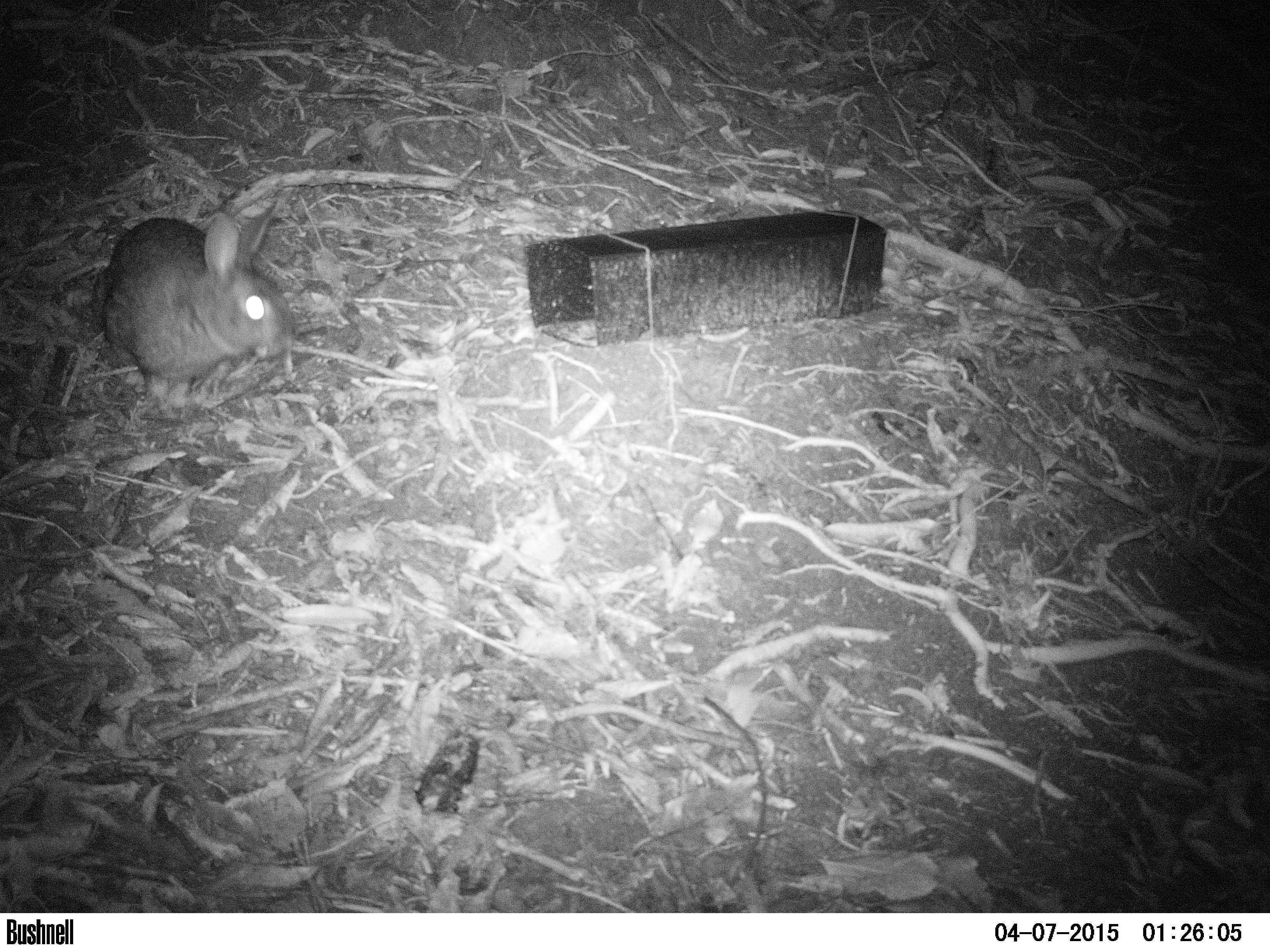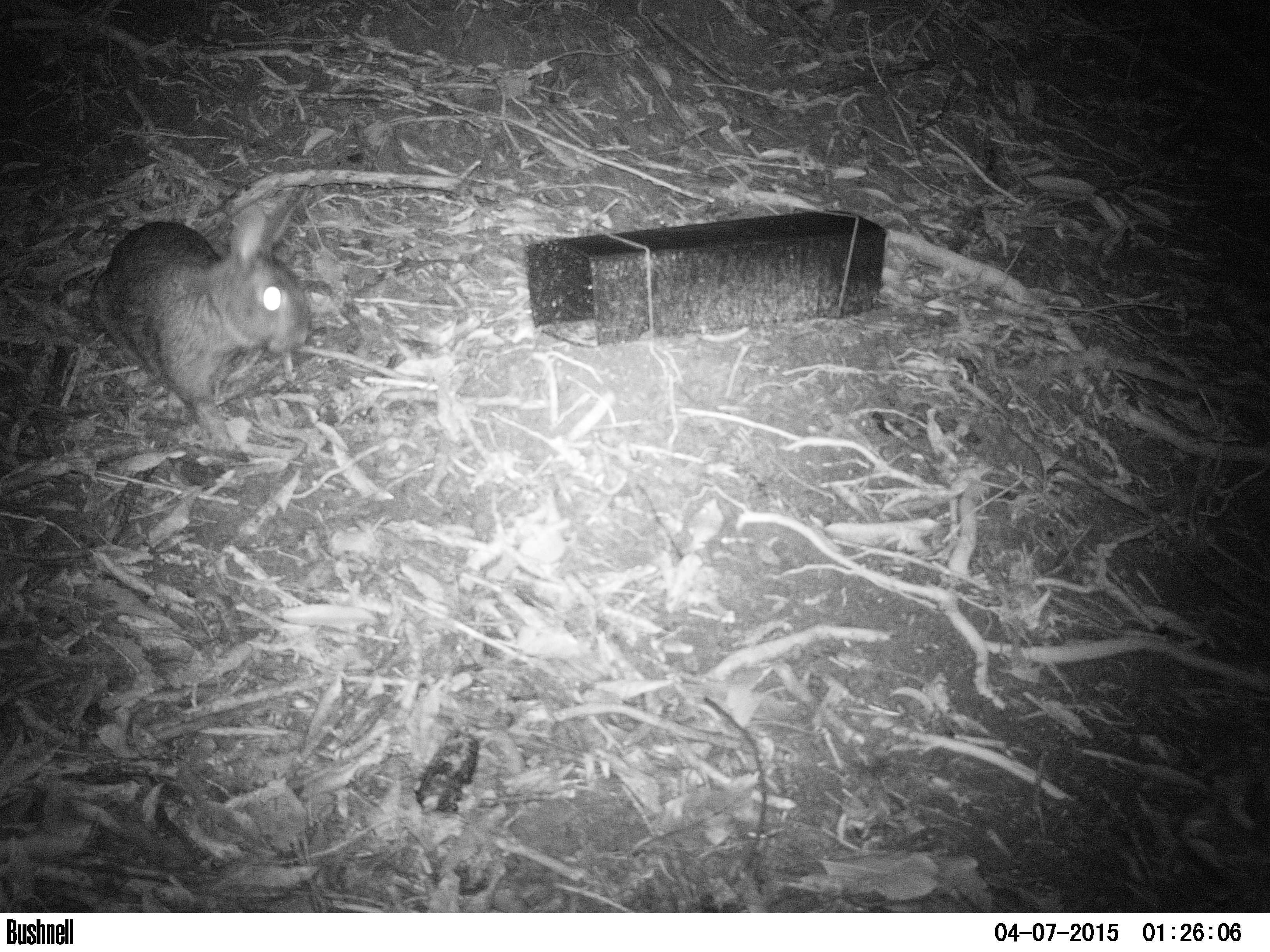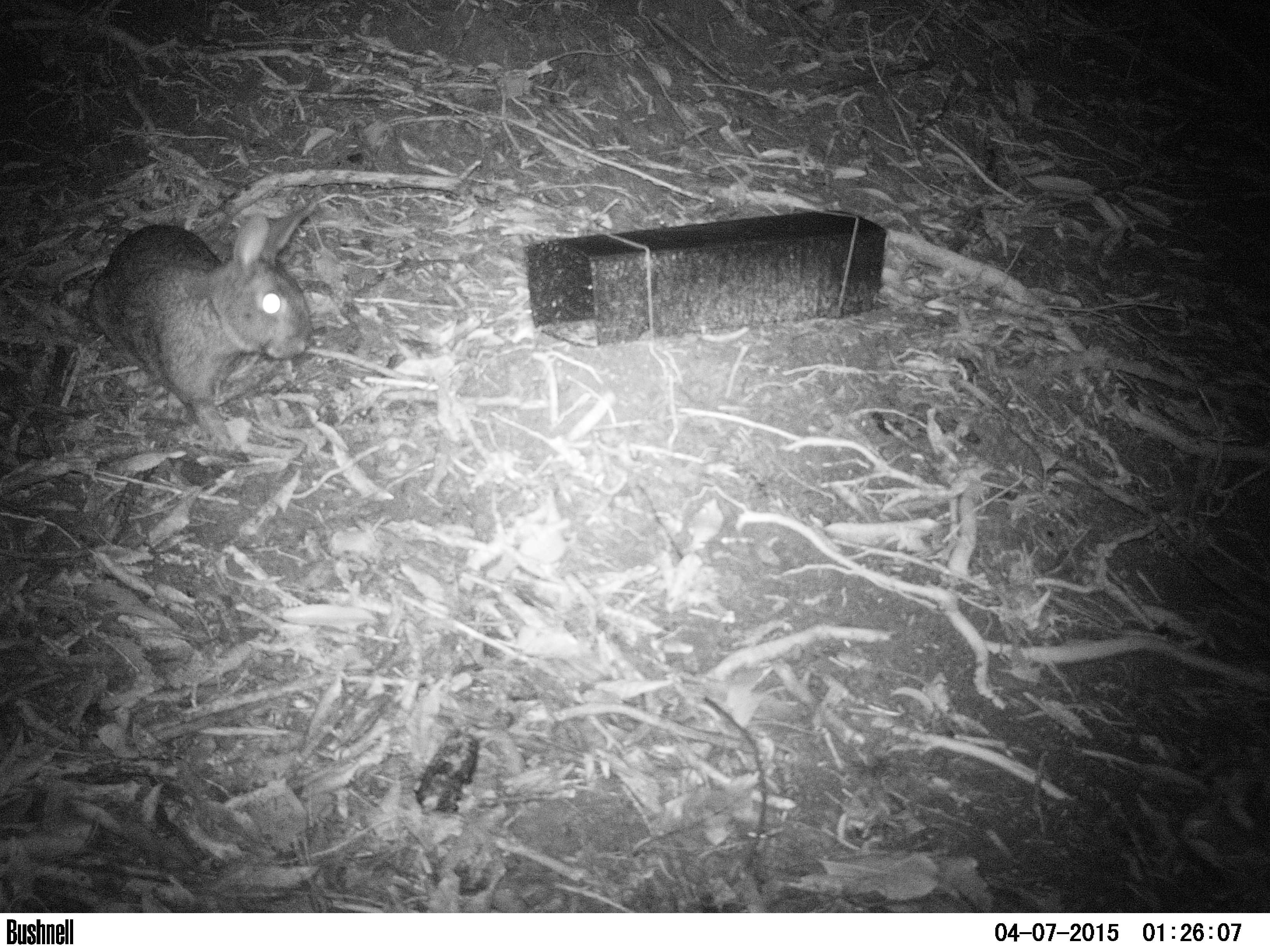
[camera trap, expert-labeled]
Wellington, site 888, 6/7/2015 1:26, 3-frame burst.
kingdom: Animalia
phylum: Chordata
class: Mammalia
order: Lagomorpha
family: Leporidae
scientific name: Leporidae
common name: rabbit